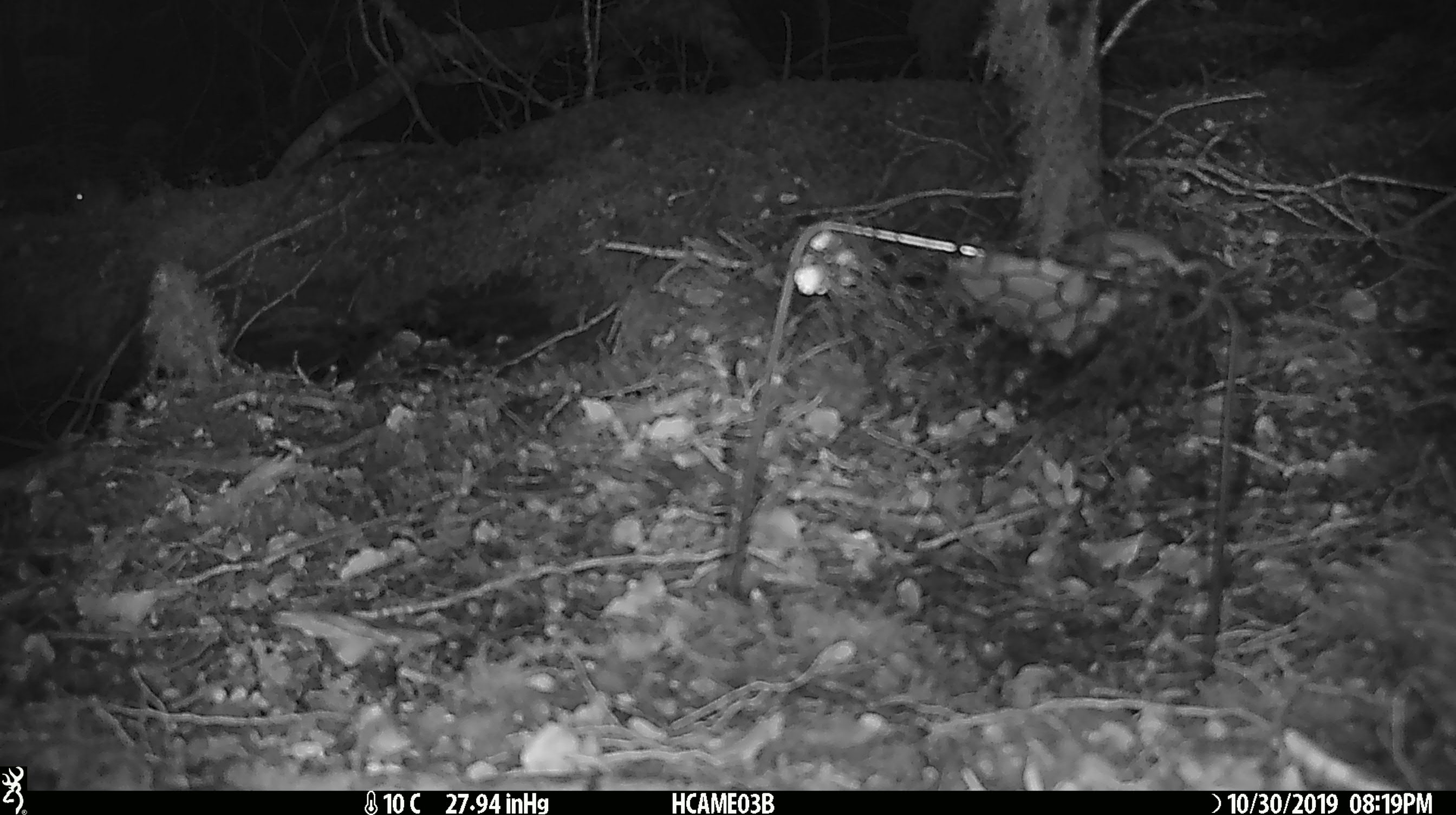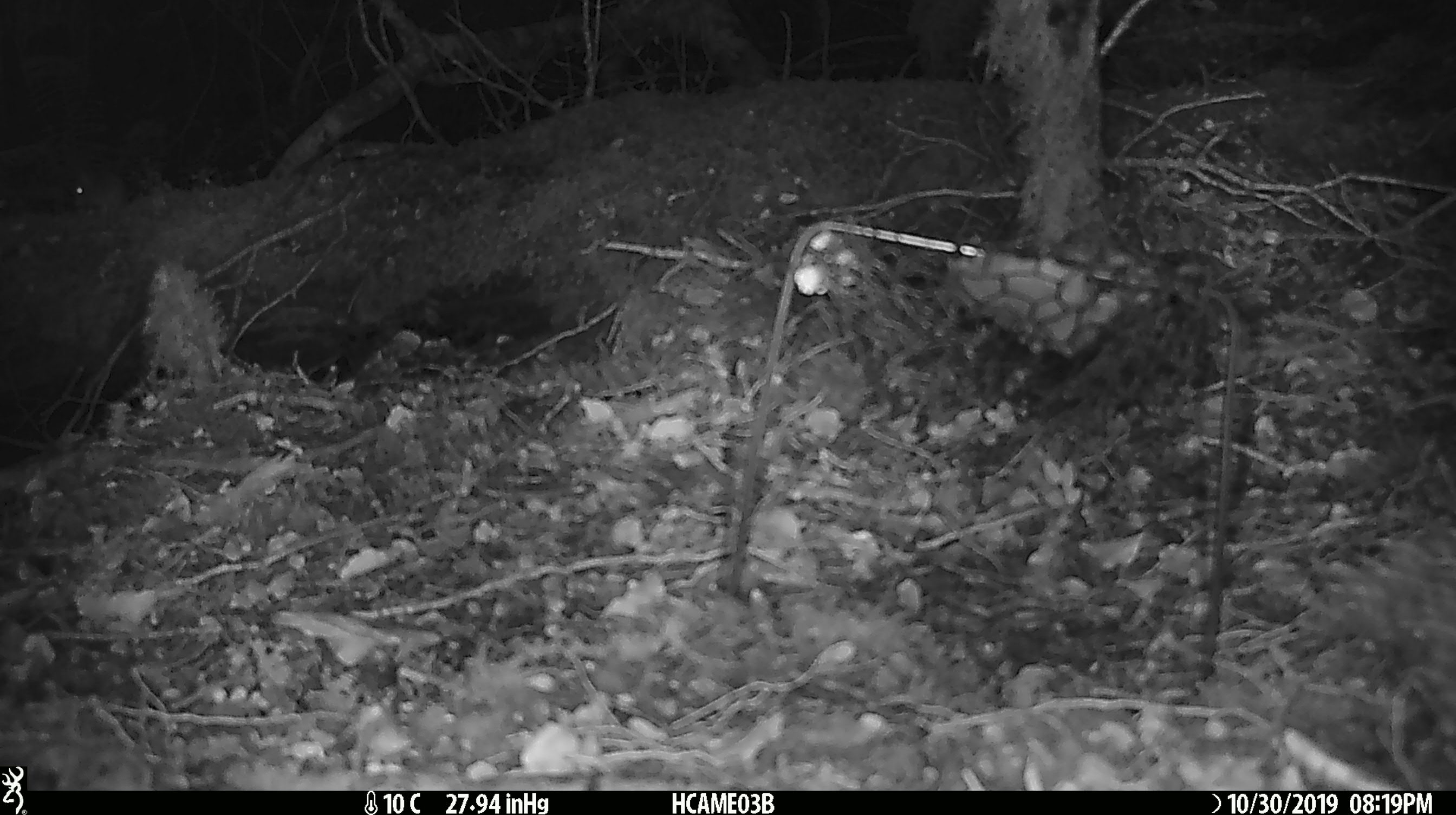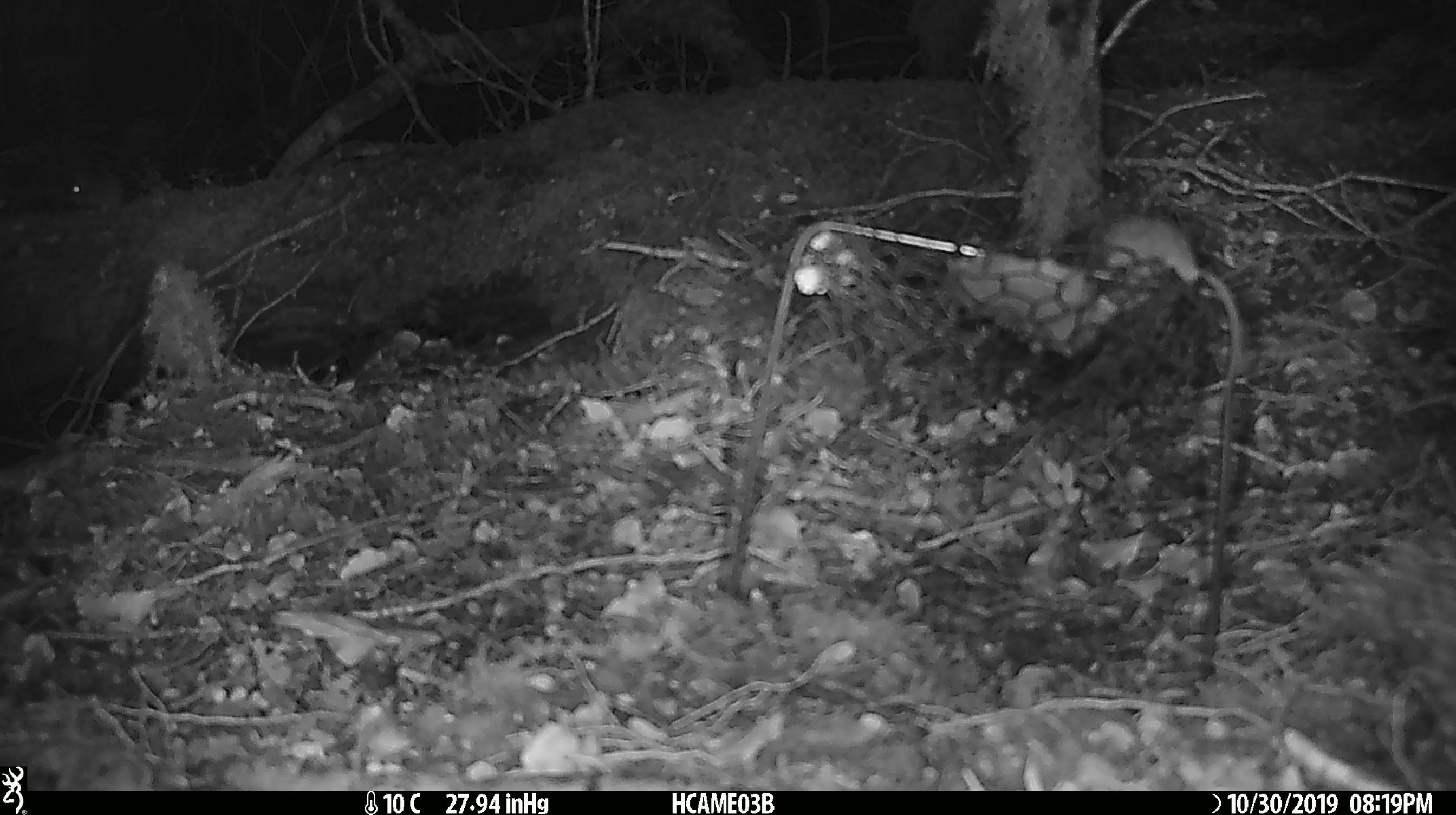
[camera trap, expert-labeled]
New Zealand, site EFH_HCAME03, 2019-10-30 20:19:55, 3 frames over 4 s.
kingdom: Animalia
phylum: Chordata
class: Mammalia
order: Rodentia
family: Muridae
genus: Mus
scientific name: Mus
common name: mouse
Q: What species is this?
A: Mouse (Mus).